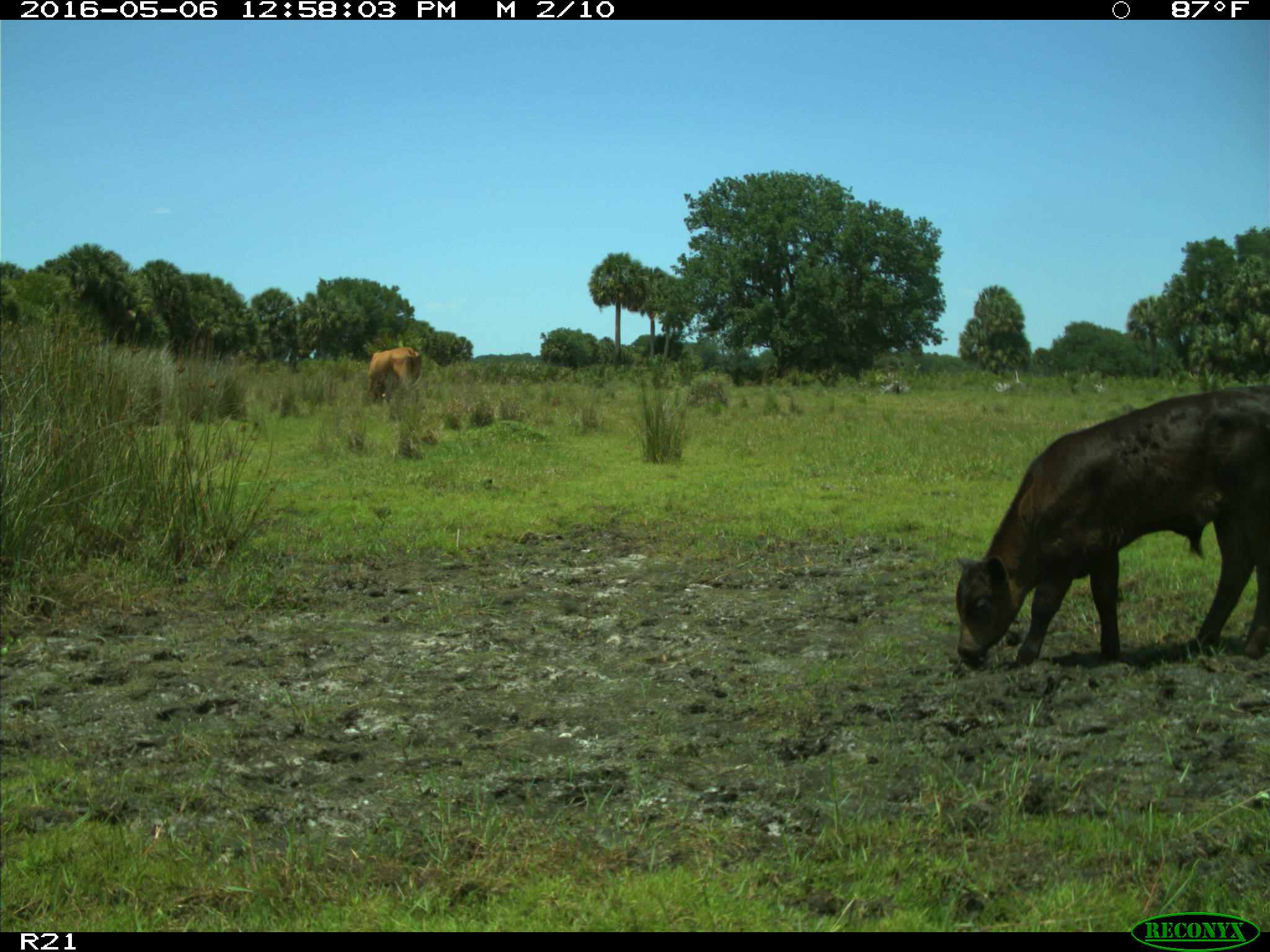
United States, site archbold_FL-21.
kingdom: Animalia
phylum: Chordata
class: Mammalia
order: Artiodactyla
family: Bovidae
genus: Bos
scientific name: Bos taurus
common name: domestic cow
Bos taurus (domestic cow).